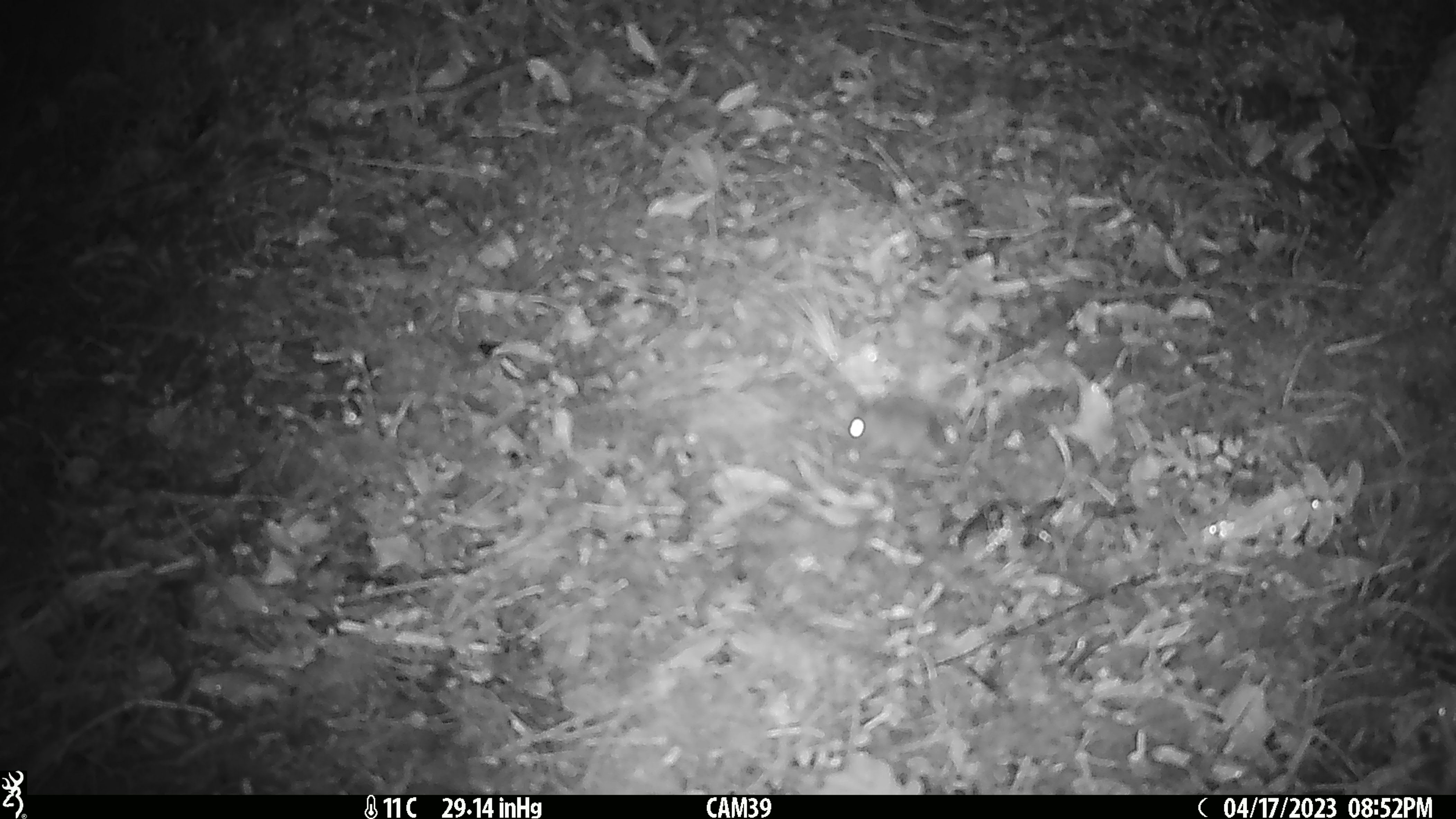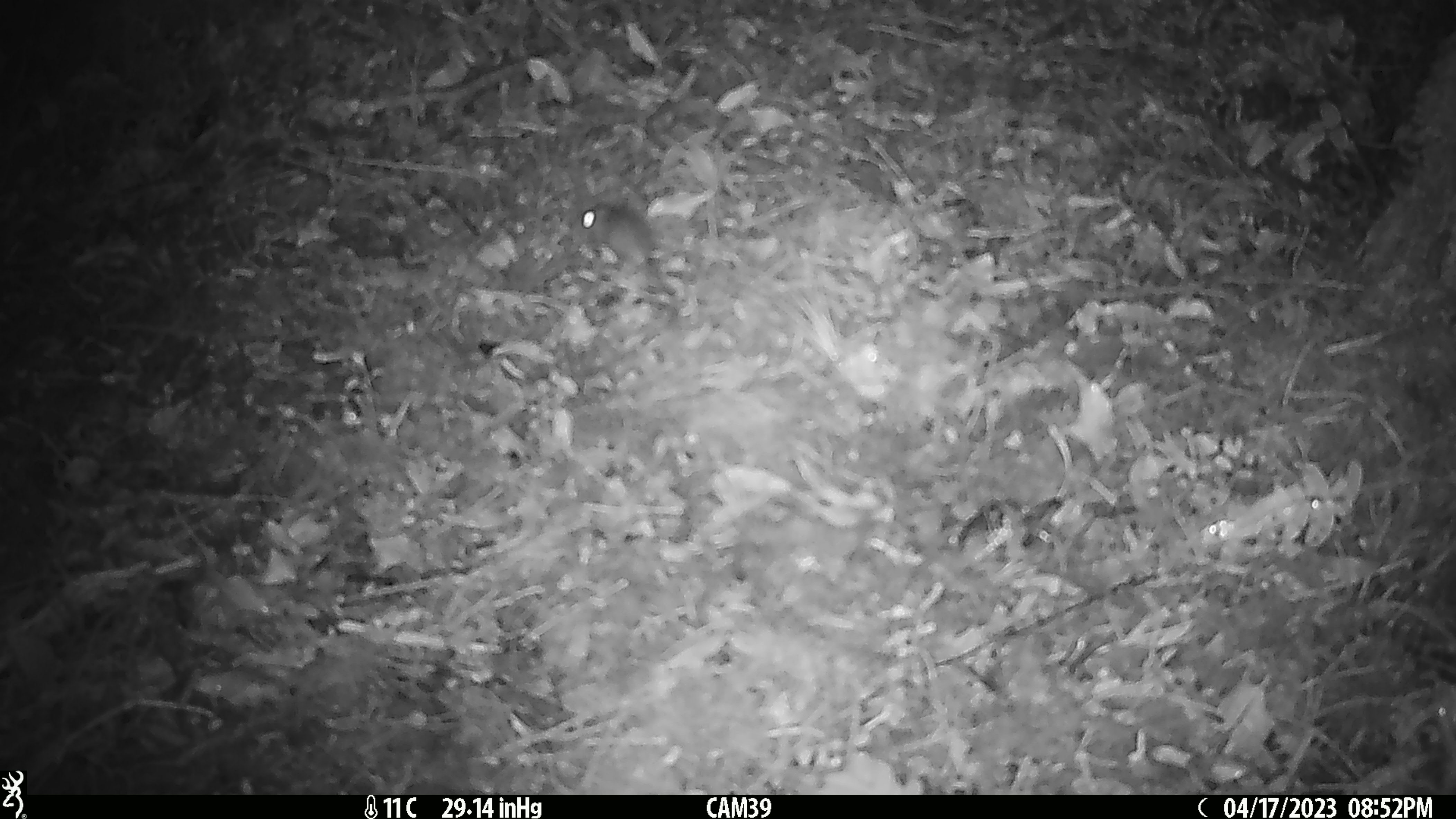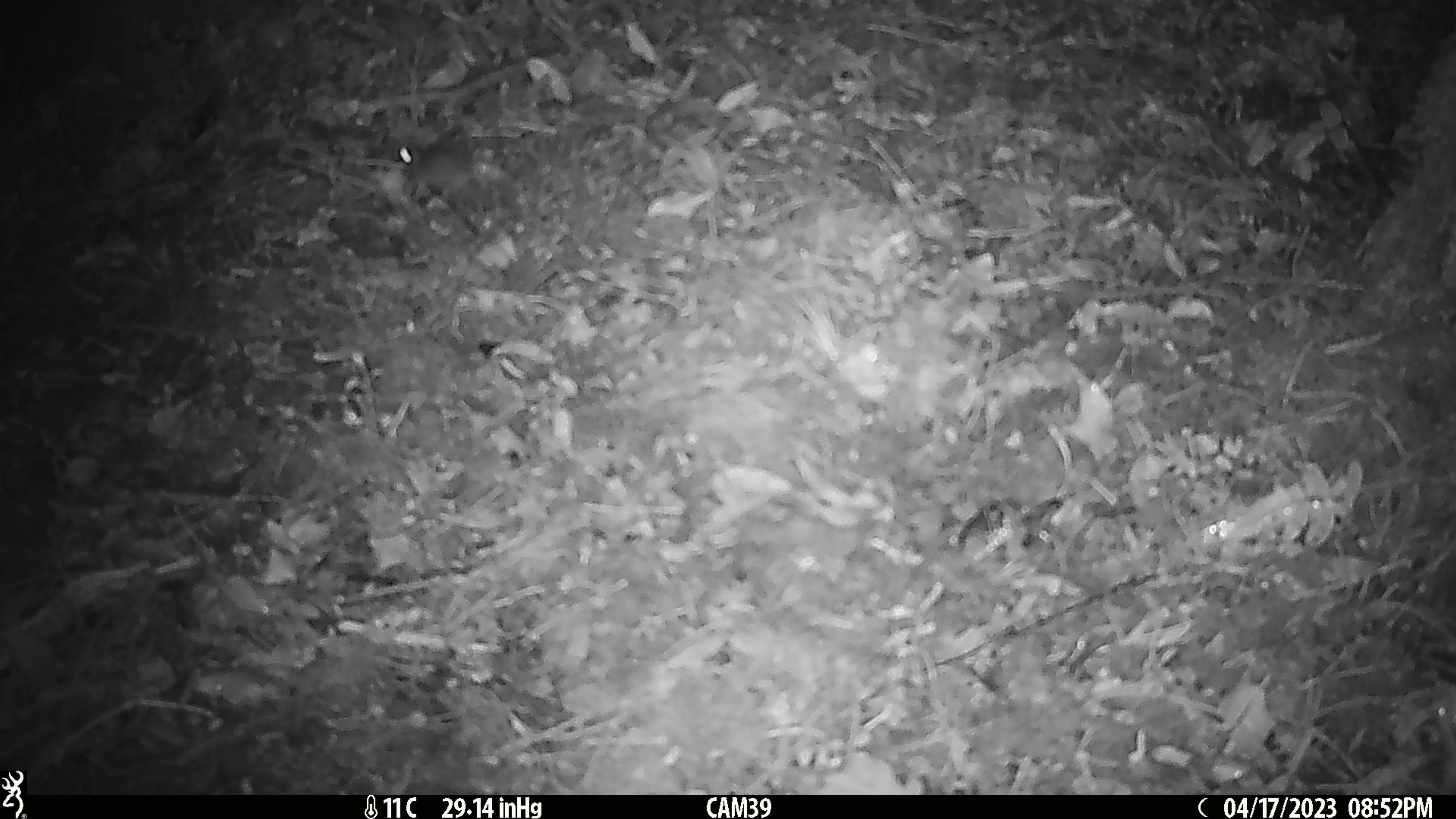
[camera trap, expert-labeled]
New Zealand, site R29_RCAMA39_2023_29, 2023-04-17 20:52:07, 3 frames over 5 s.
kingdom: Animalia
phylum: Chordata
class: Mammalia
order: Rodentia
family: Muridae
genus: Mus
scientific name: Mus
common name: mouse